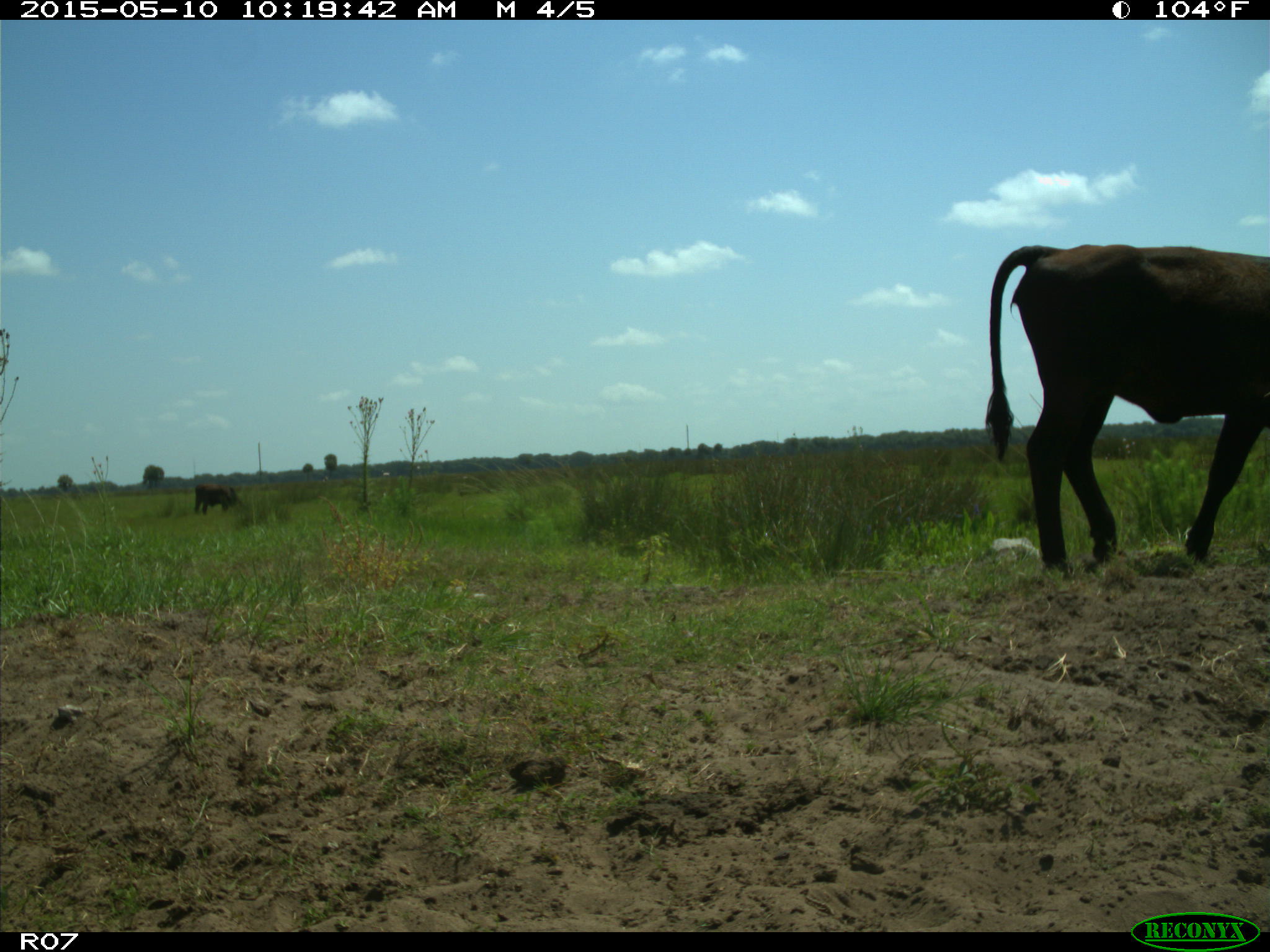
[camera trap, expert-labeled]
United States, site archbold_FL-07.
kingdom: Animalia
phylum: Chordata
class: Mammalia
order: Artiodactyla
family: Bovidae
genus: Bos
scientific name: Bos taurus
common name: domestic cow